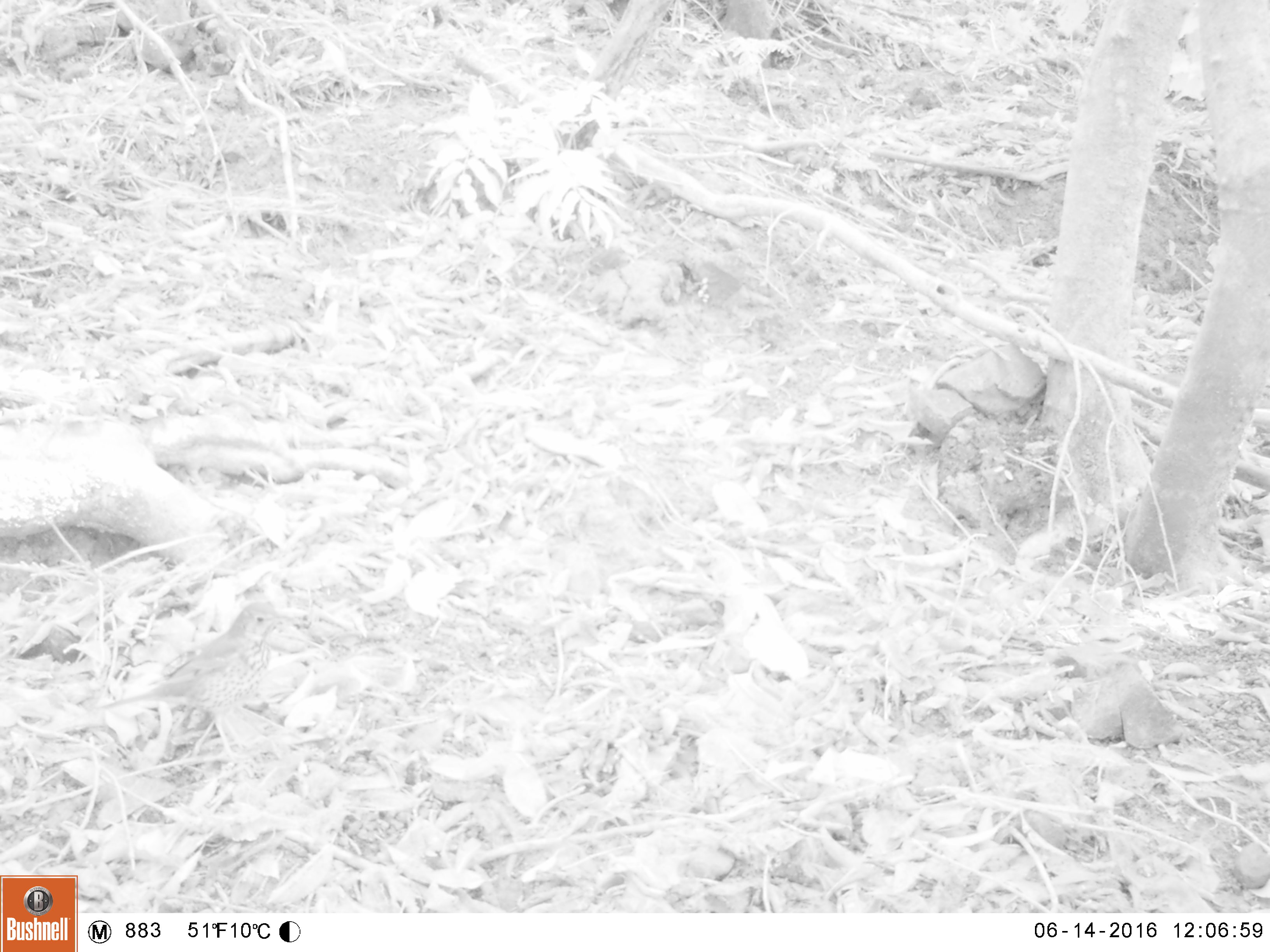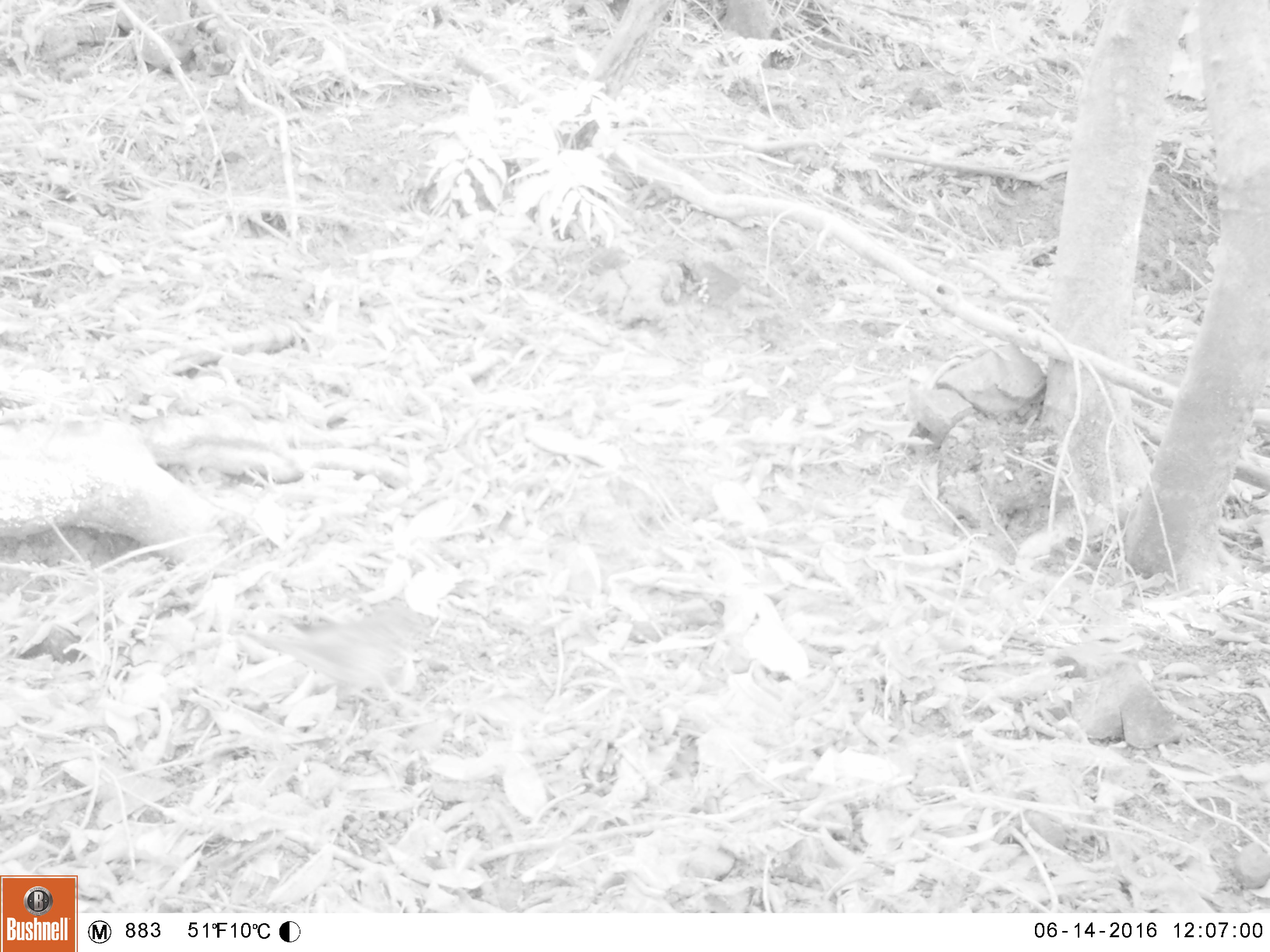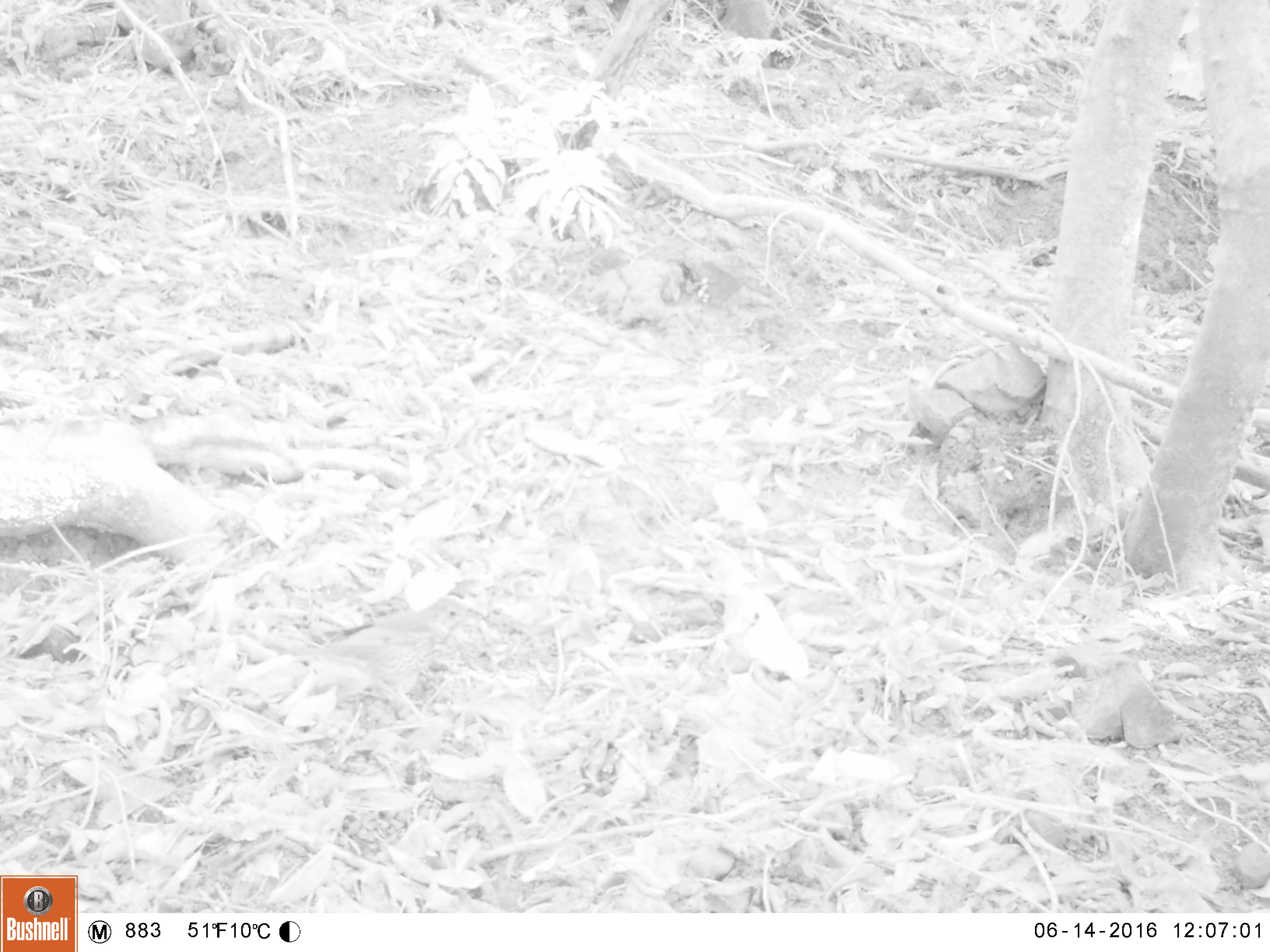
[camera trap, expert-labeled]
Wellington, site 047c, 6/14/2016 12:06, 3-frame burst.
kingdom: Animalia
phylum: Chordata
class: Aves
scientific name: Aves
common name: bird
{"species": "bird (Aves)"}